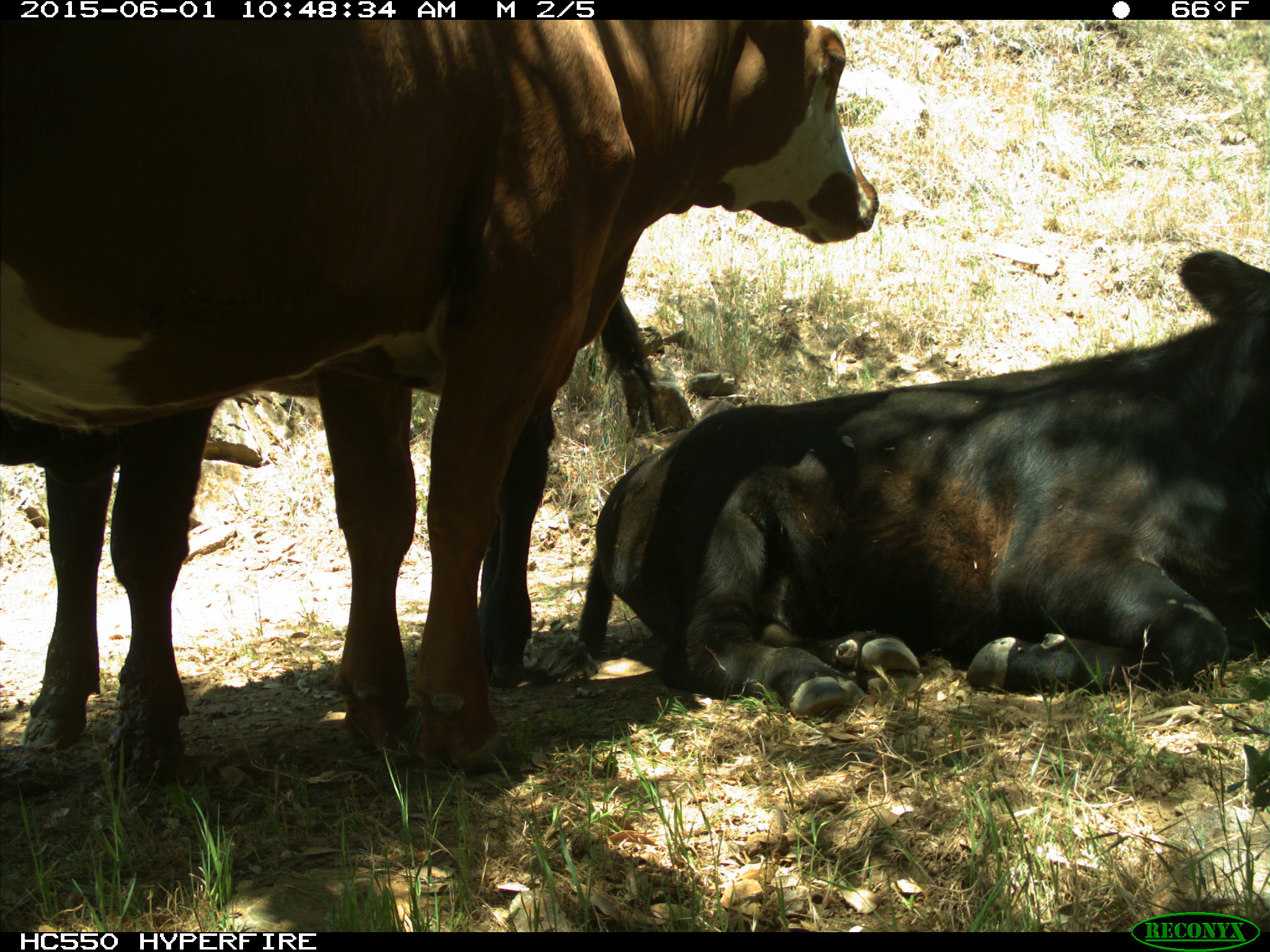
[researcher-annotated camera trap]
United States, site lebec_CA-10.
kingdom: Animalia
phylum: Chordata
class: Mammalia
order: Artiodactyla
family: Bovidae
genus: Bos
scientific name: Bos taurus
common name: domestic cow